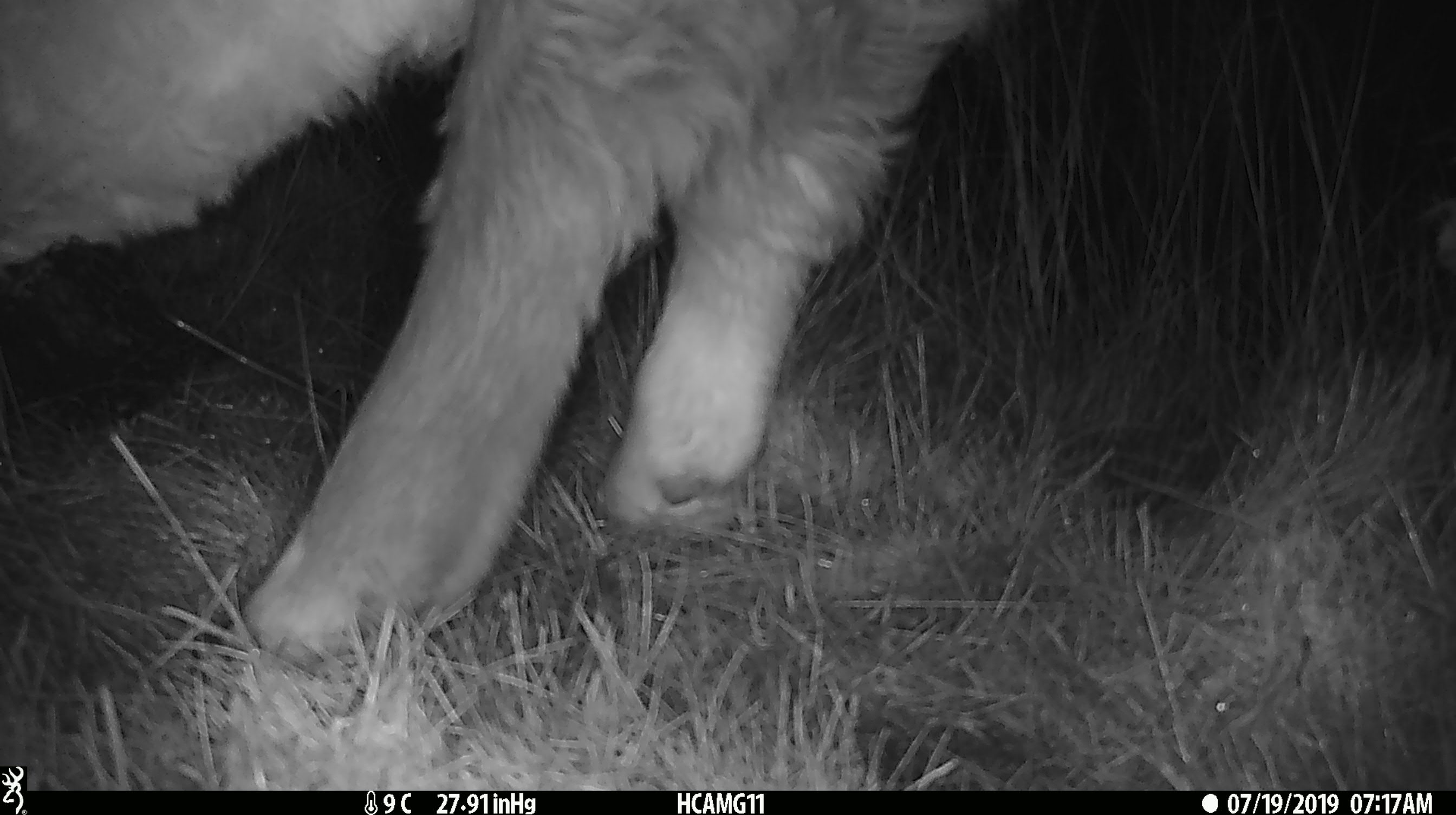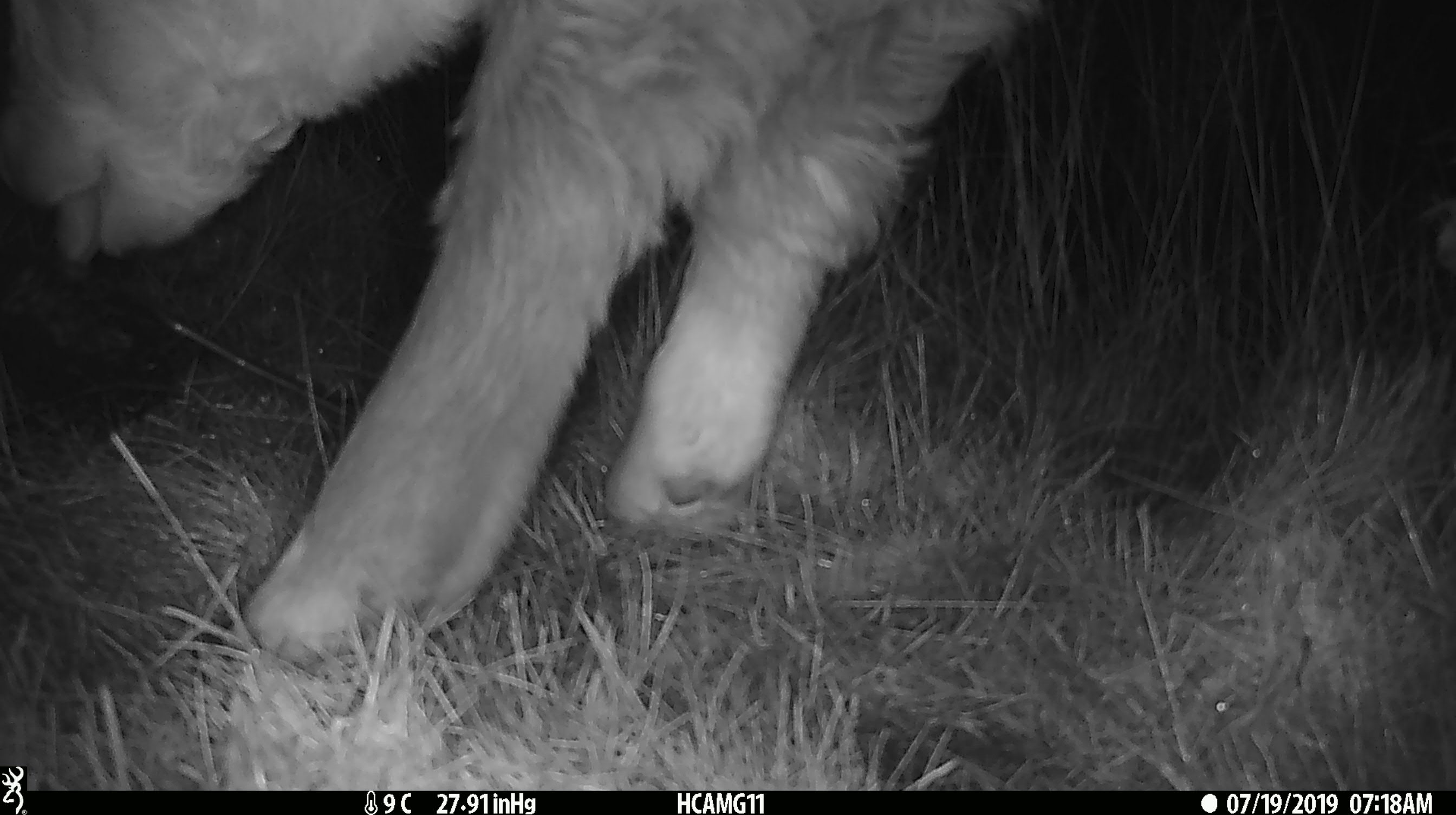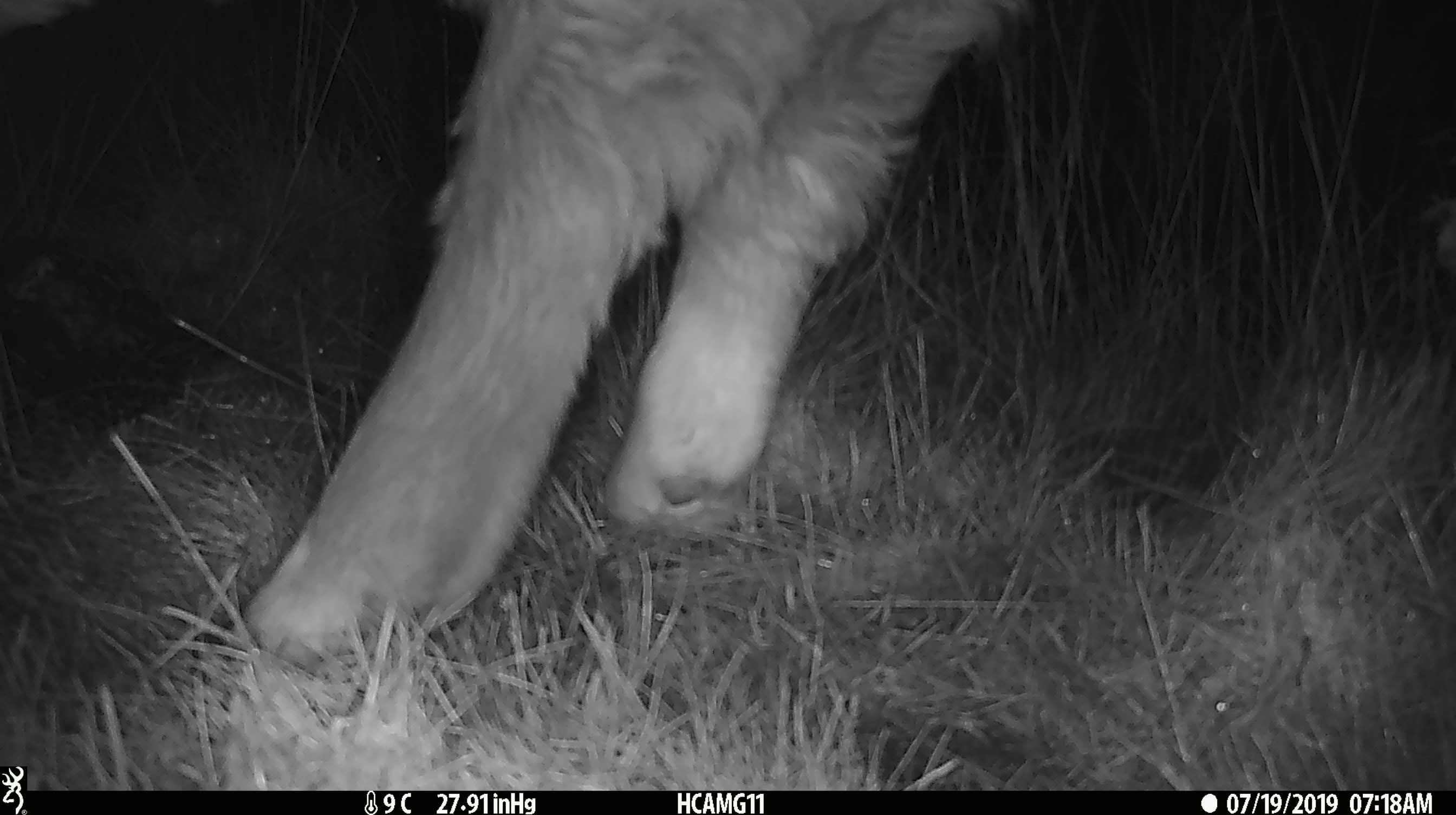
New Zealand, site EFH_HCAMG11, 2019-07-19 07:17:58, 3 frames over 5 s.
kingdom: Animalia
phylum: Chordata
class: Mammalia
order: Artiodactyla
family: Bovidae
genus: Bos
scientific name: Bos taurus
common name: domestic cow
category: cow